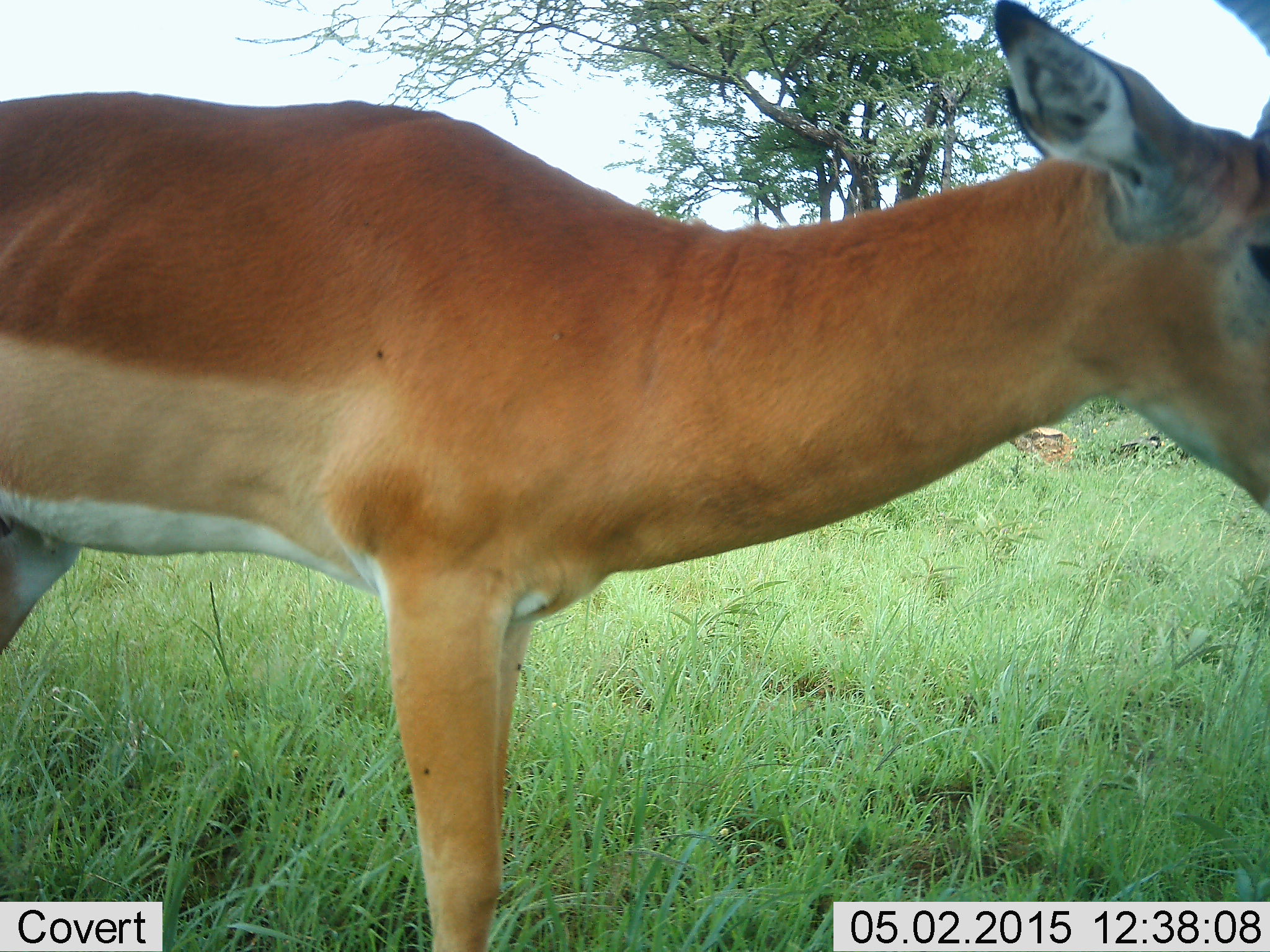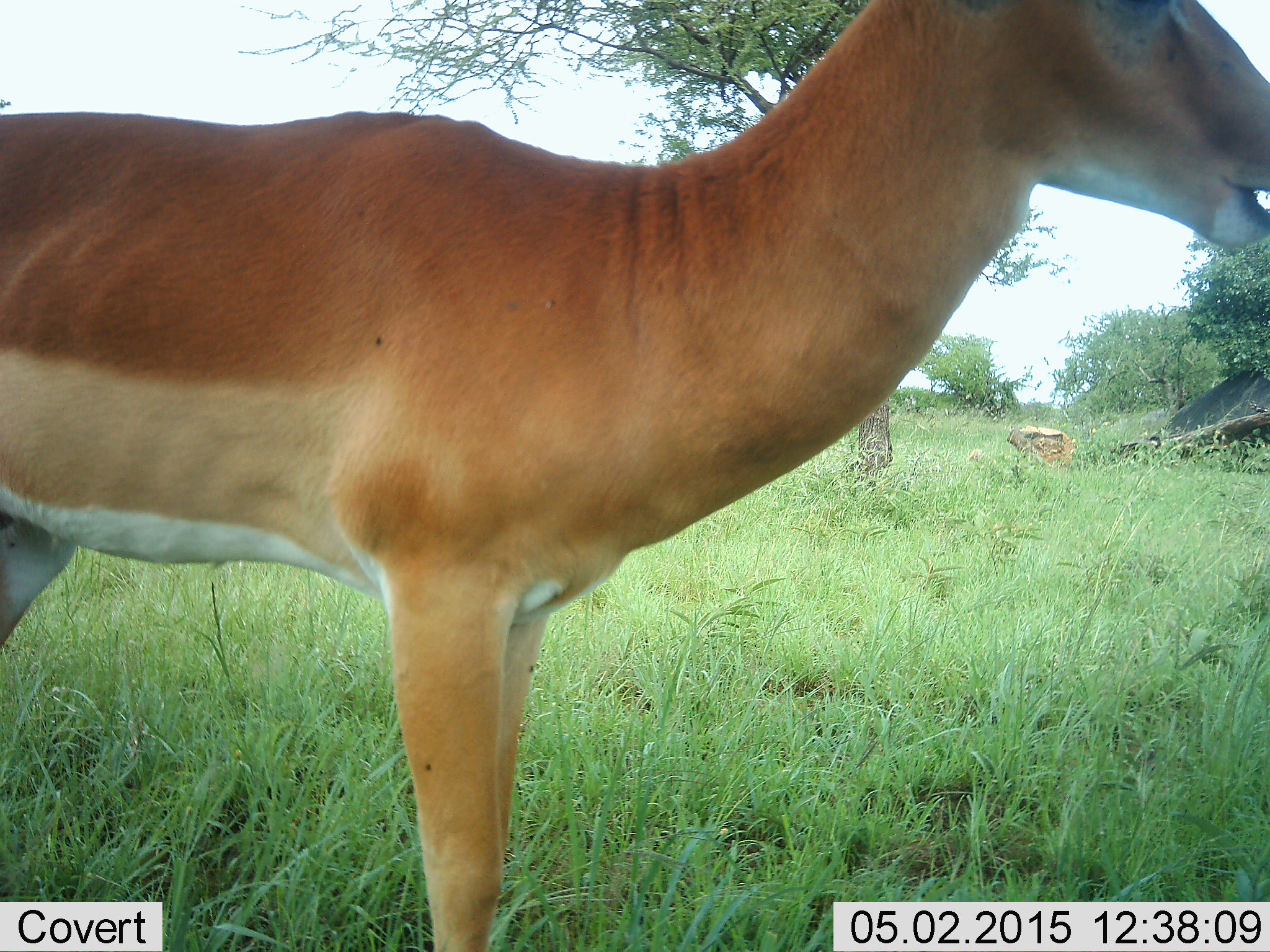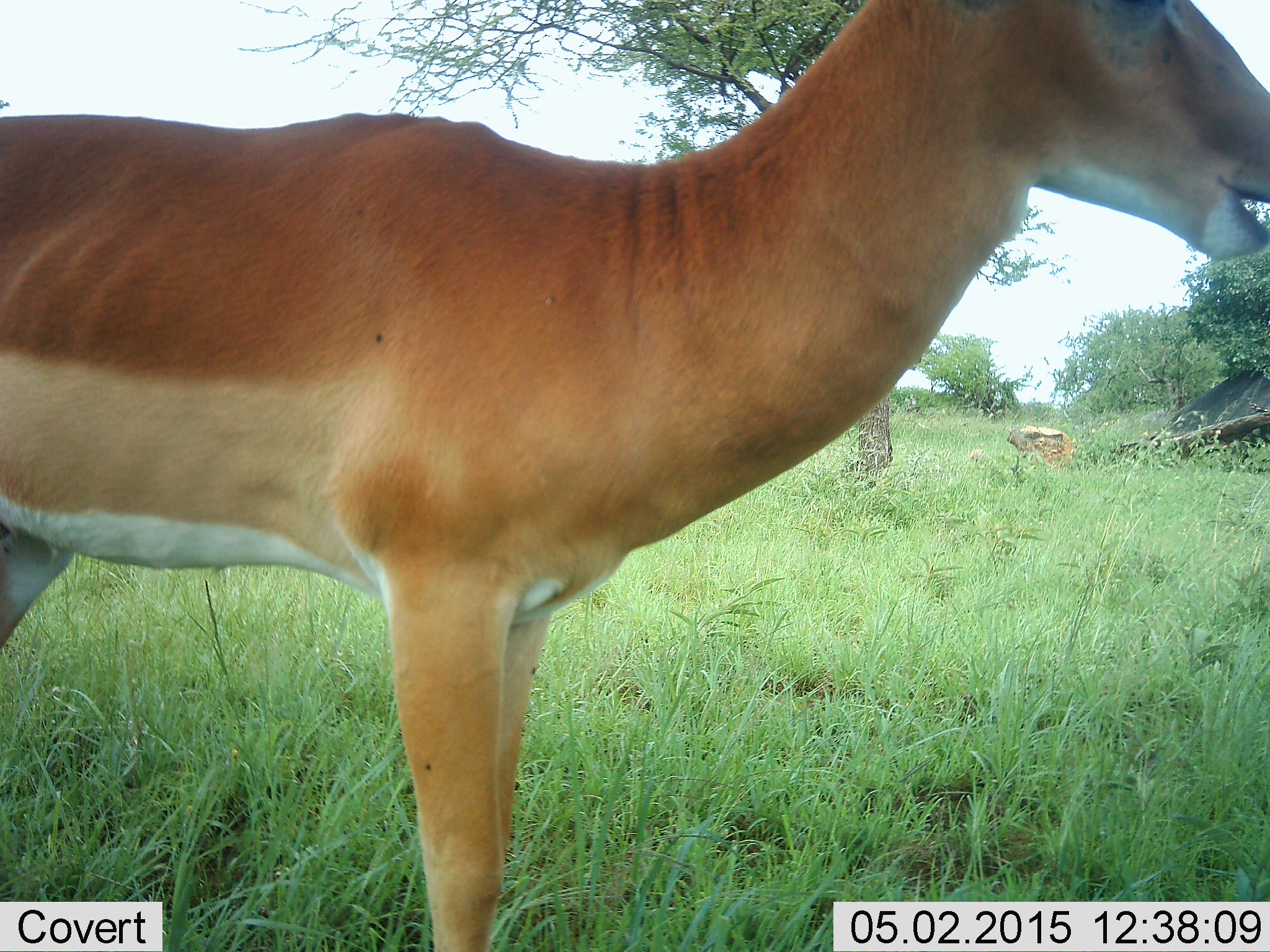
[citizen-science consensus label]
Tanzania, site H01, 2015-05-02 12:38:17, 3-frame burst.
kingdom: Animalia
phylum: Chordata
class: Mammalia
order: Artiodactyla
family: Bovidae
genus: Aepyceros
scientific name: Aepyceros melampus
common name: impala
Impala (Aepyceros melampus), count 1. Behavior (volunteer vote fractions): standing 100%, resting 0%, moving 0%, interacting 0%. Young present (vote fraction): 0%. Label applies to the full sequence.